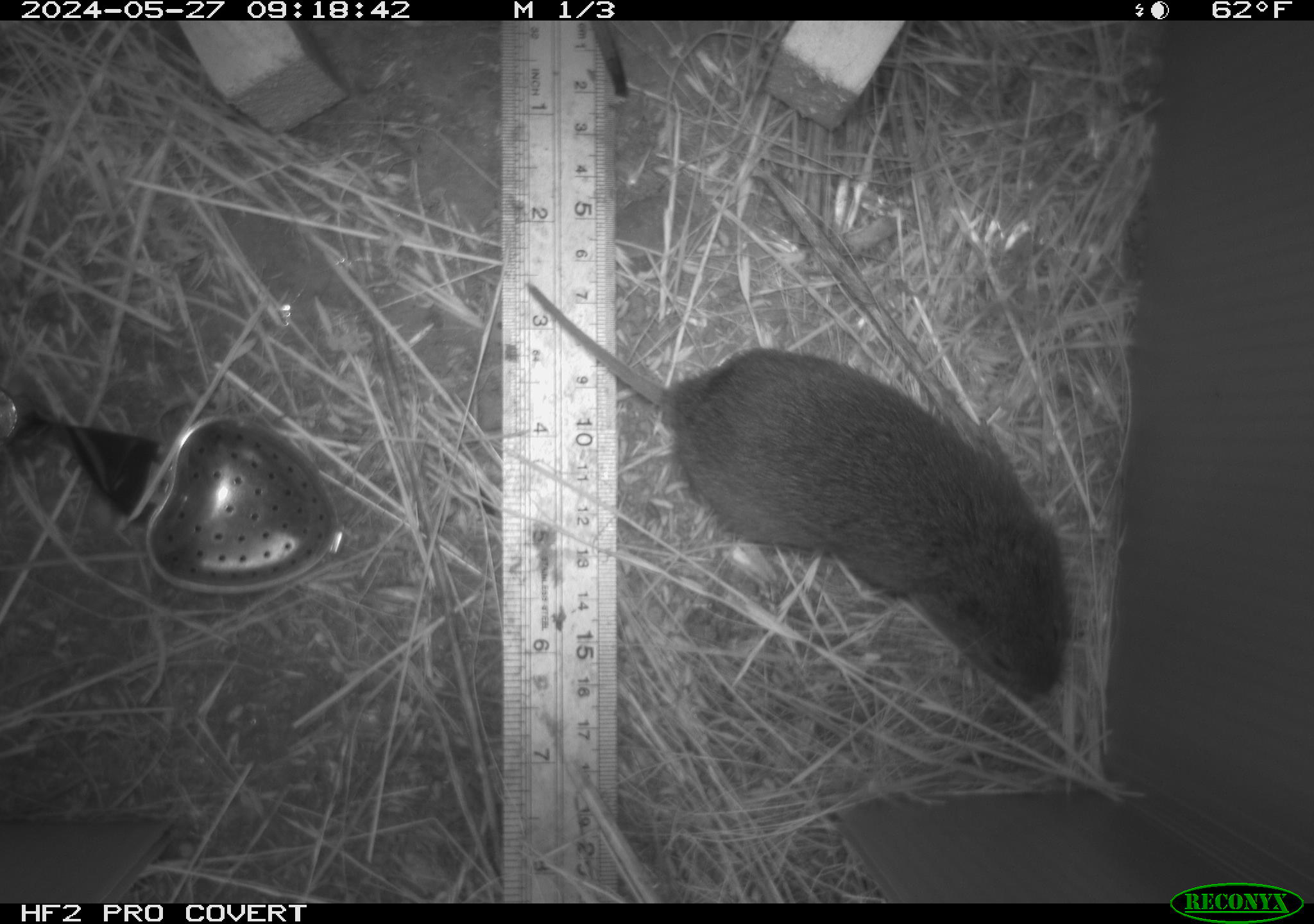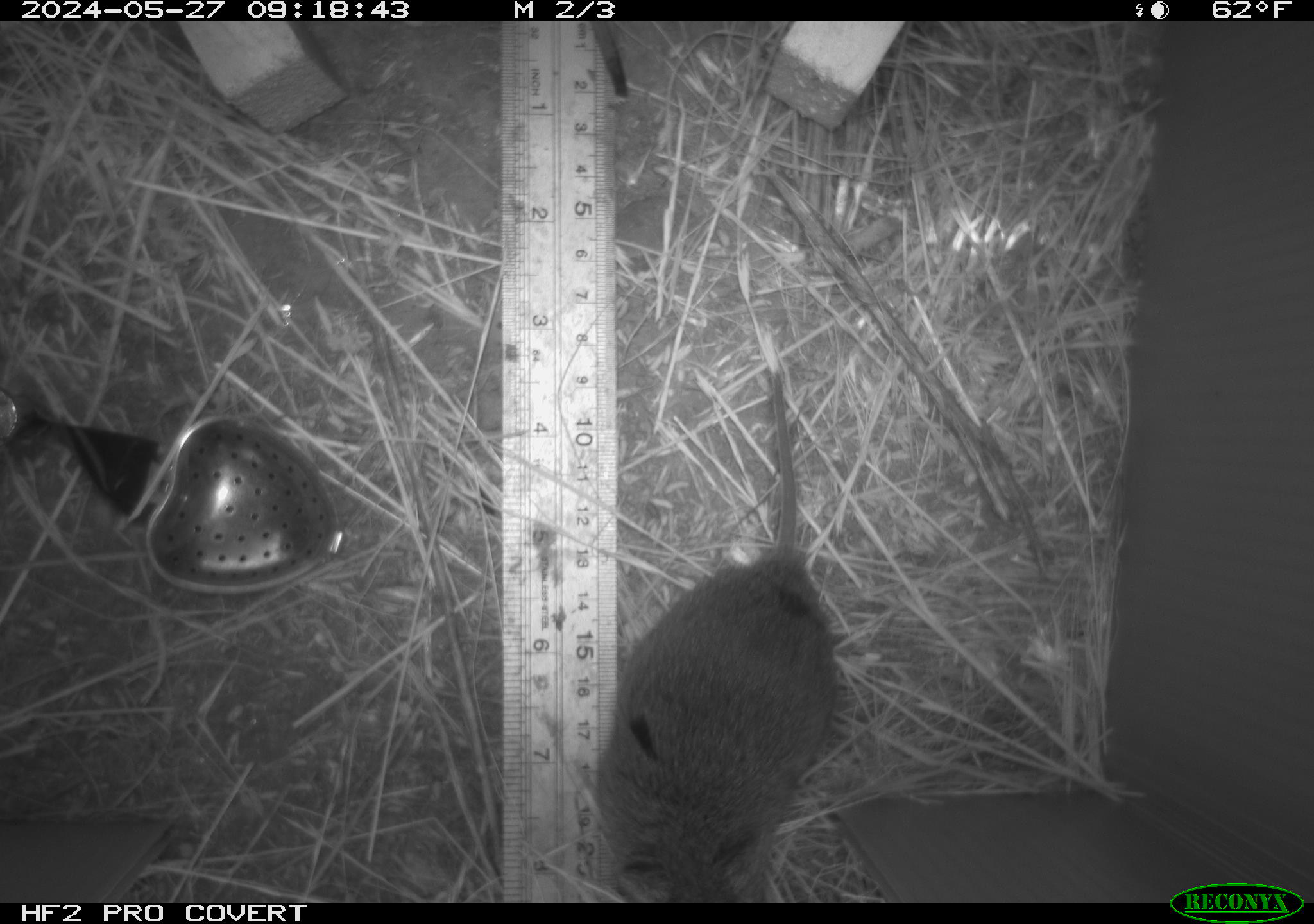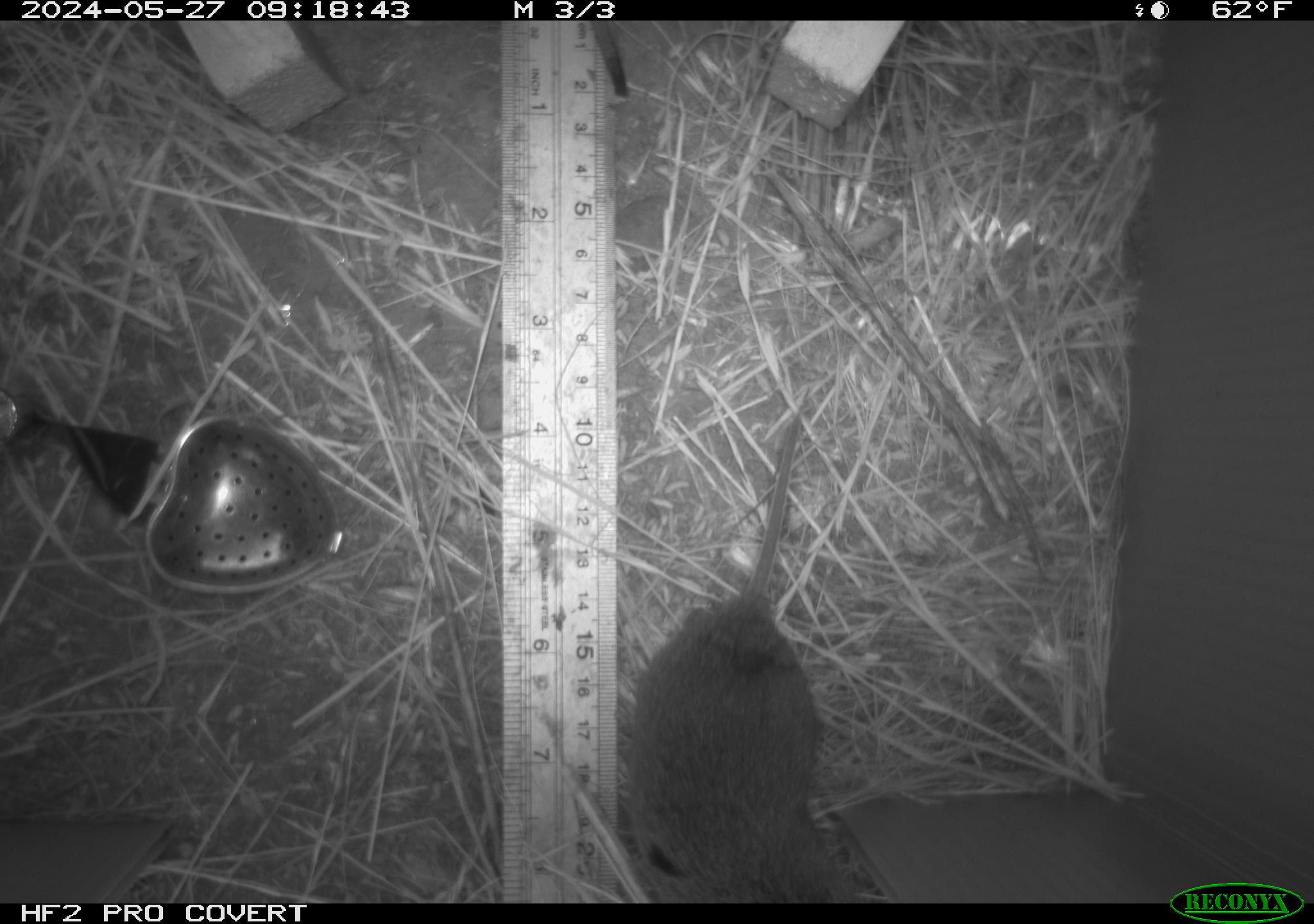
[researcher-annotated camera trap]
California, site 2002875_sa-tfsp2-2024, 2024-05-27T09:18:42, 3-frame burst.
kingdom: Animalia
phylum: Chordata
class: Mammalia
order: Rodentia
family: Cricetidae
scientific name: Arvicolinae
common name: voles, lemmings, and muskrats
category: arvicolinae subfamily